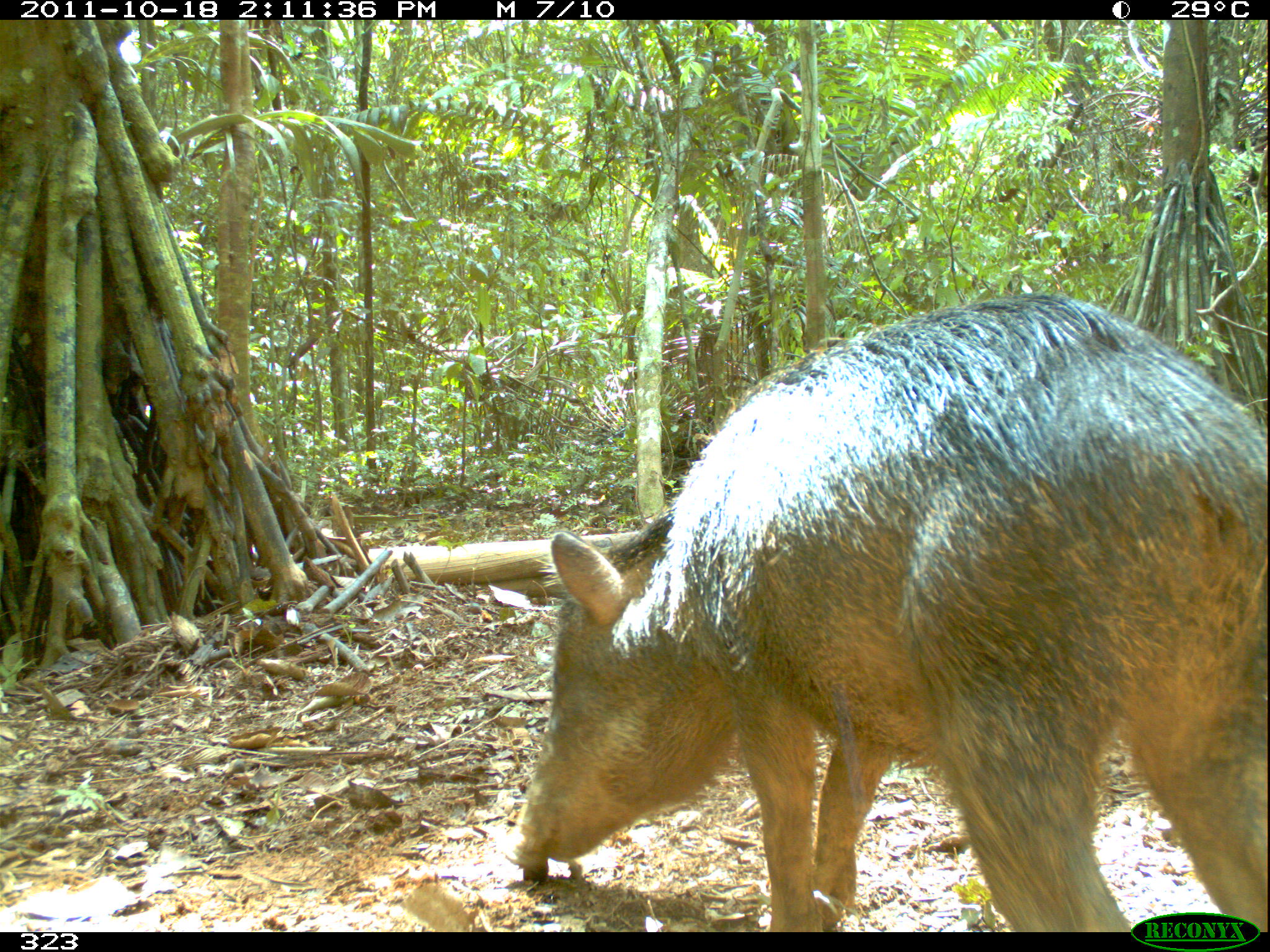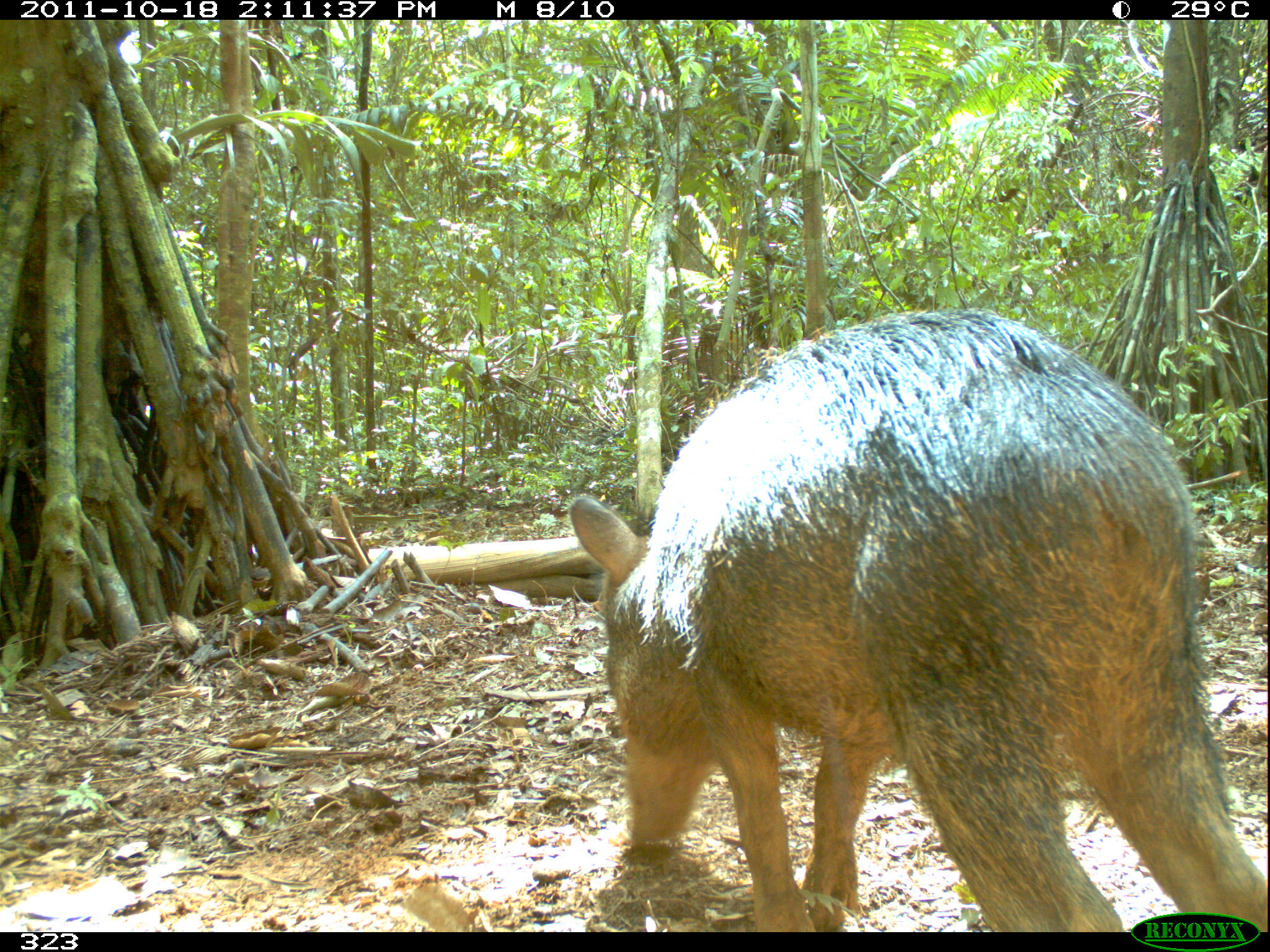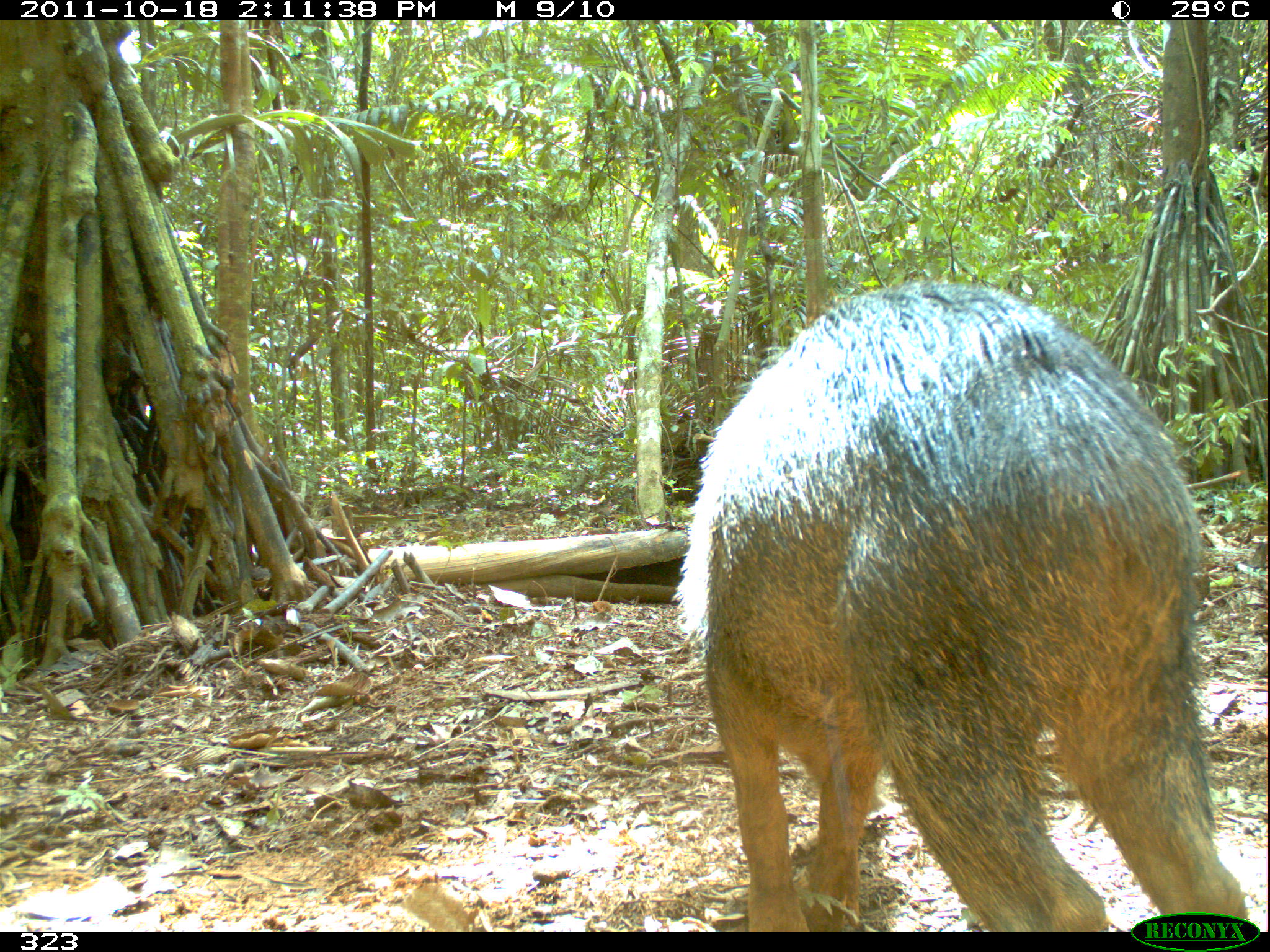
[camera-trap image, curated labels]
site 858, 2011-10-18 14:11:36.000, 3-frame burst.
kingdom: Animalia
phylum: Chordata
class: Mammalia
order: Artiodactyla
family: Tayassuidae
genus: Tayassu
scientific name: Tayassu pecari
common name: white-lipped peccary